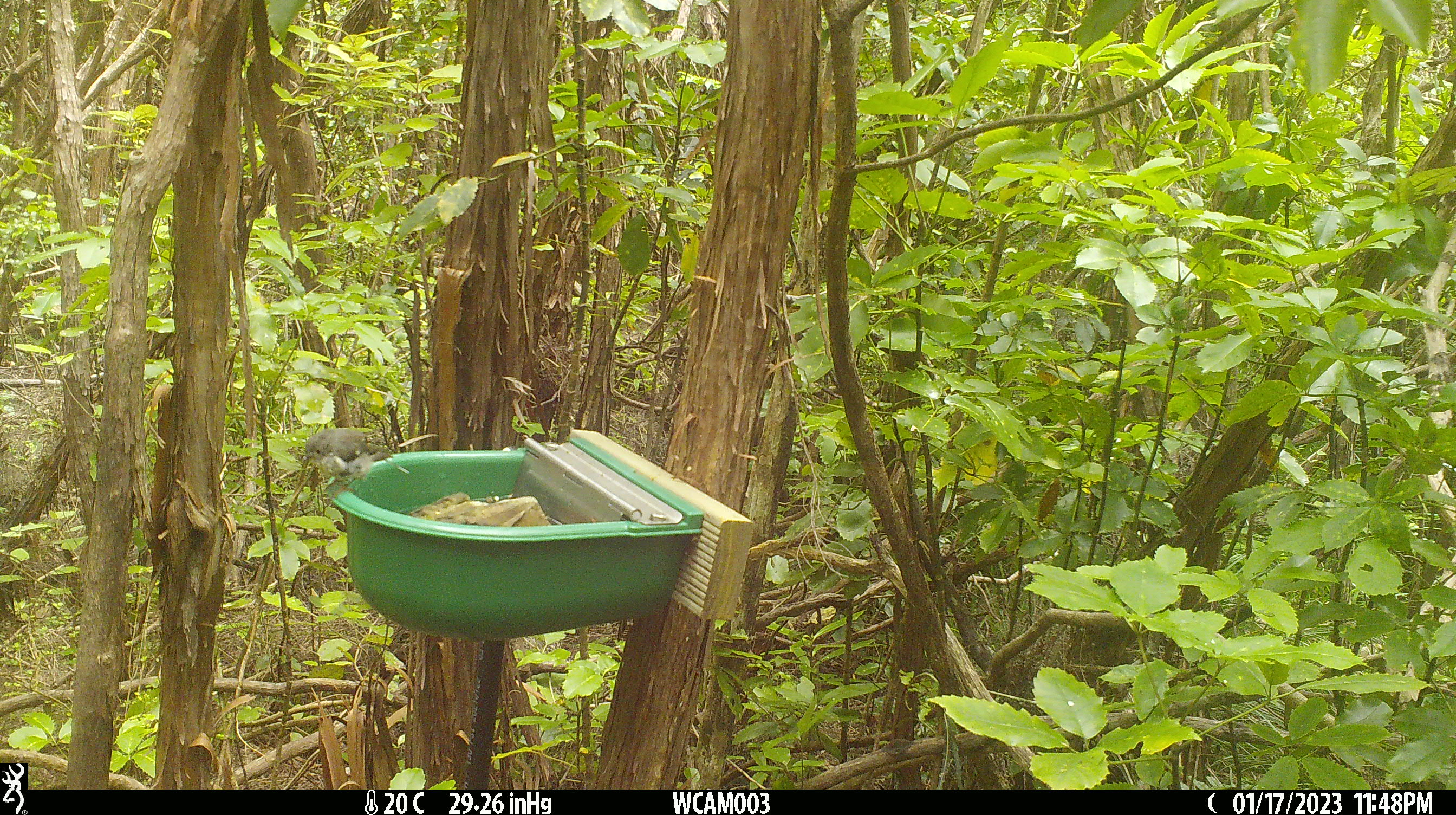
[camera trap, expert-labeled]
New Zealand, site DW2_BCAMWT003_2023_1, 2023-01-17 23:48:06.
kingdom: Animalia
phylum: Chordata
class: Aves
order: Passeriformes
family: Petroicidae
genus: Petroica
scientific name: Petroica macrocephala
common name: tomtit